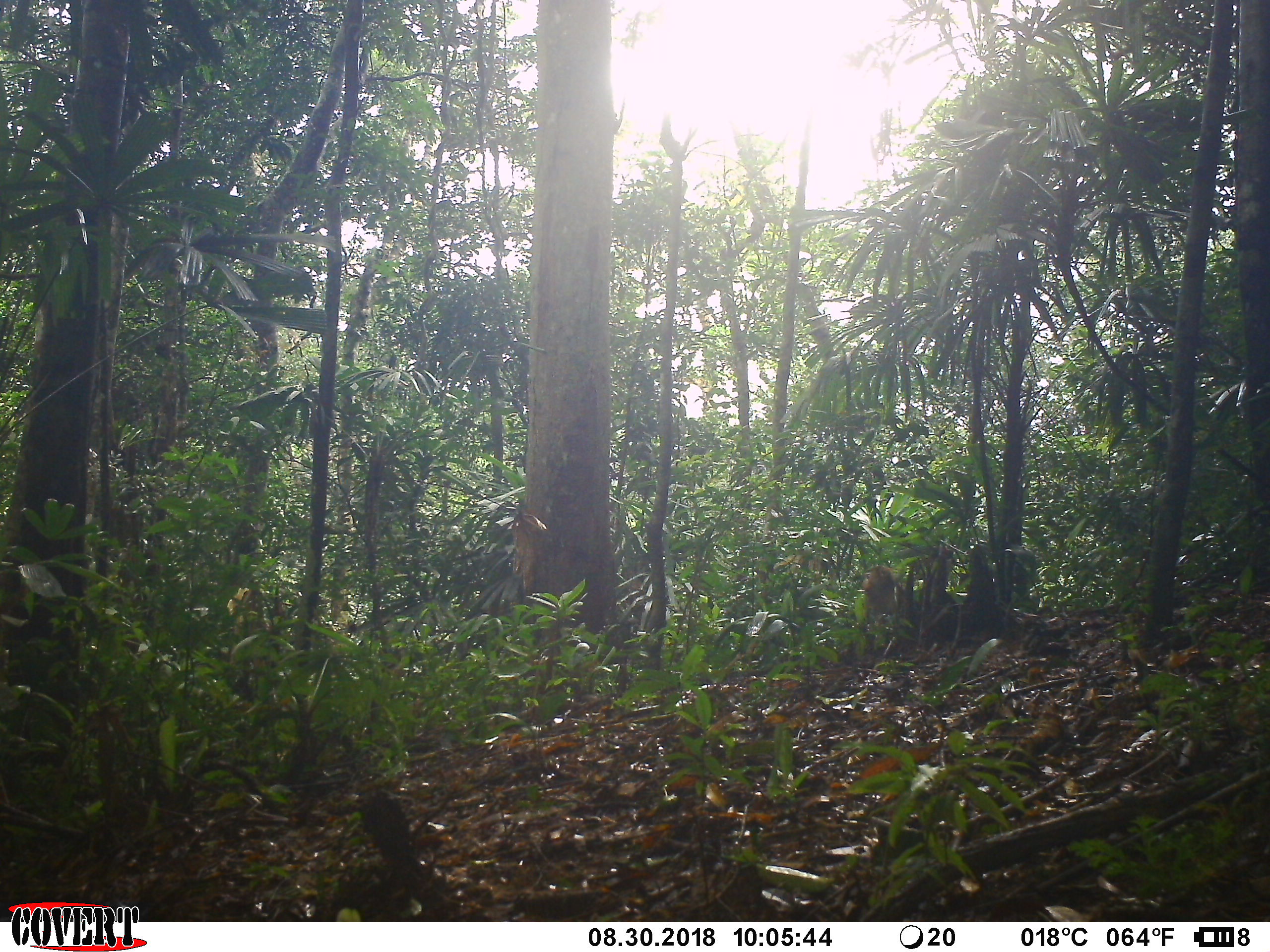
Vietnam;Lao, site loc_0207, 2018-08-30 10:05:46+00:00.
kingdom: Animalia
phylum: Chordata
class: Mammalia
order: Primates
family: Cercopithecidae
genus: Macaca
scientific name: Macaca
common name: macaque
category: unidentified macaque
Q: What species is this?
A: Unidentified macaque (macaque) (Macaca).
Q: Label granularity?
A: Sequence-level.